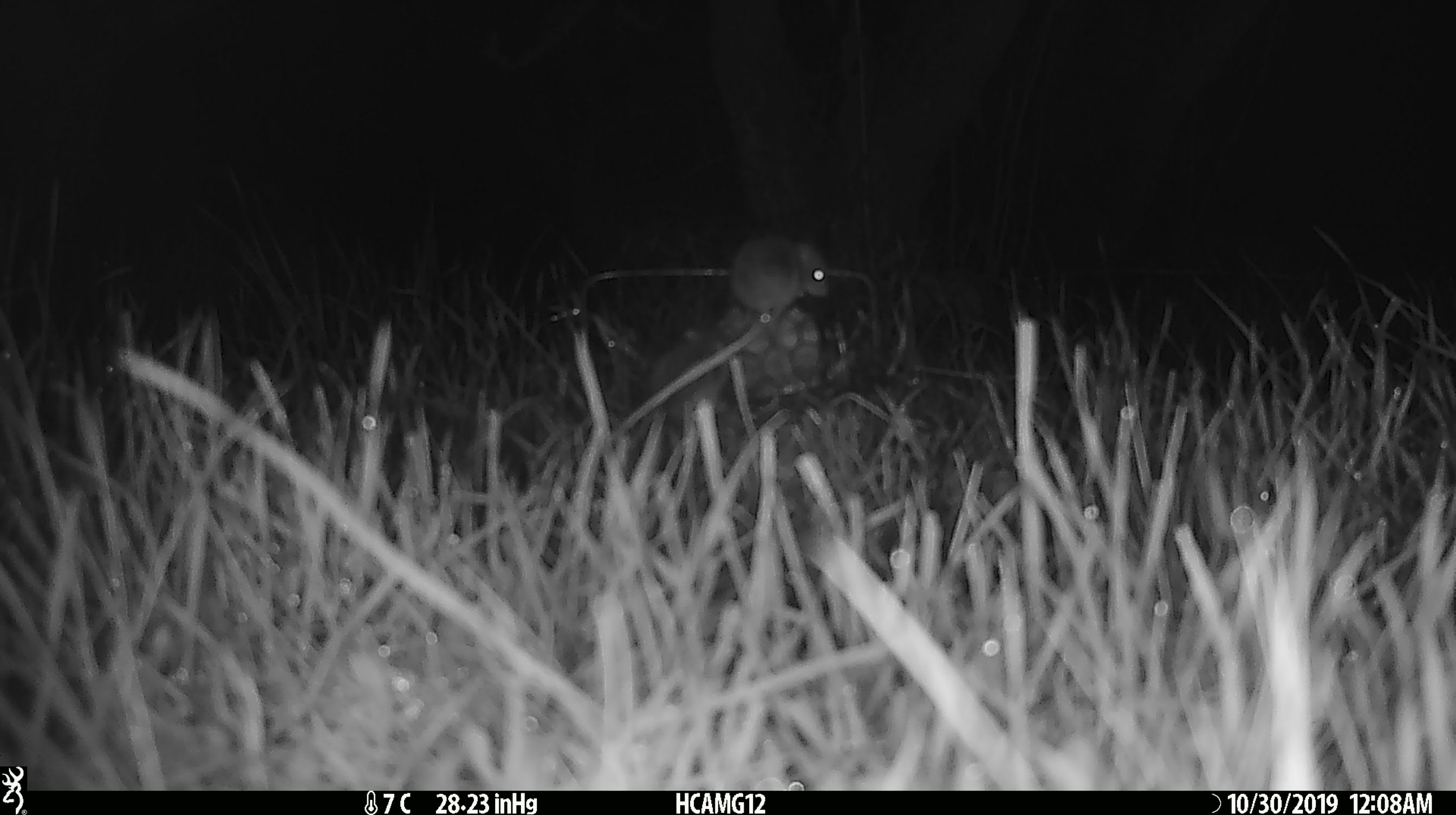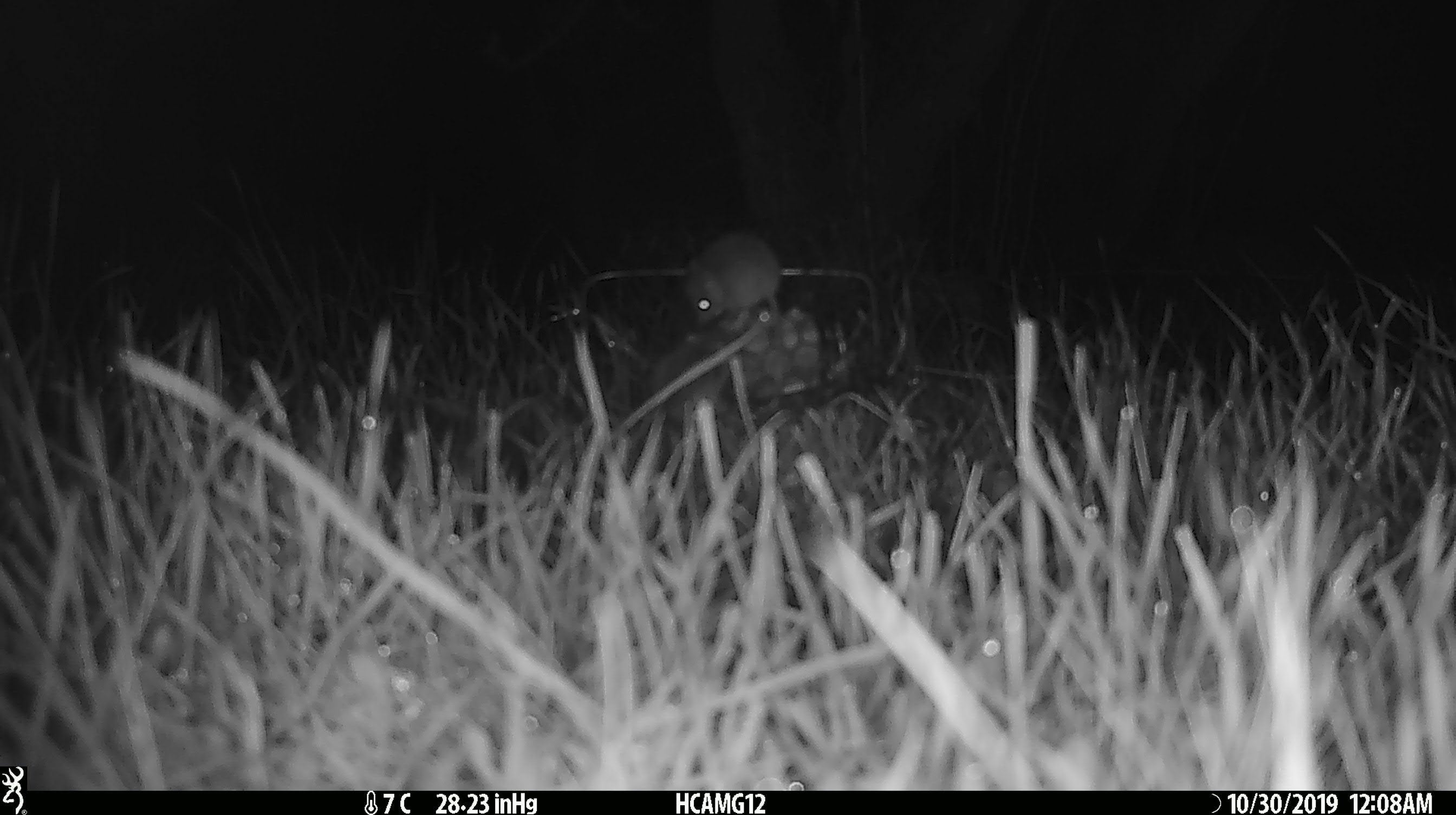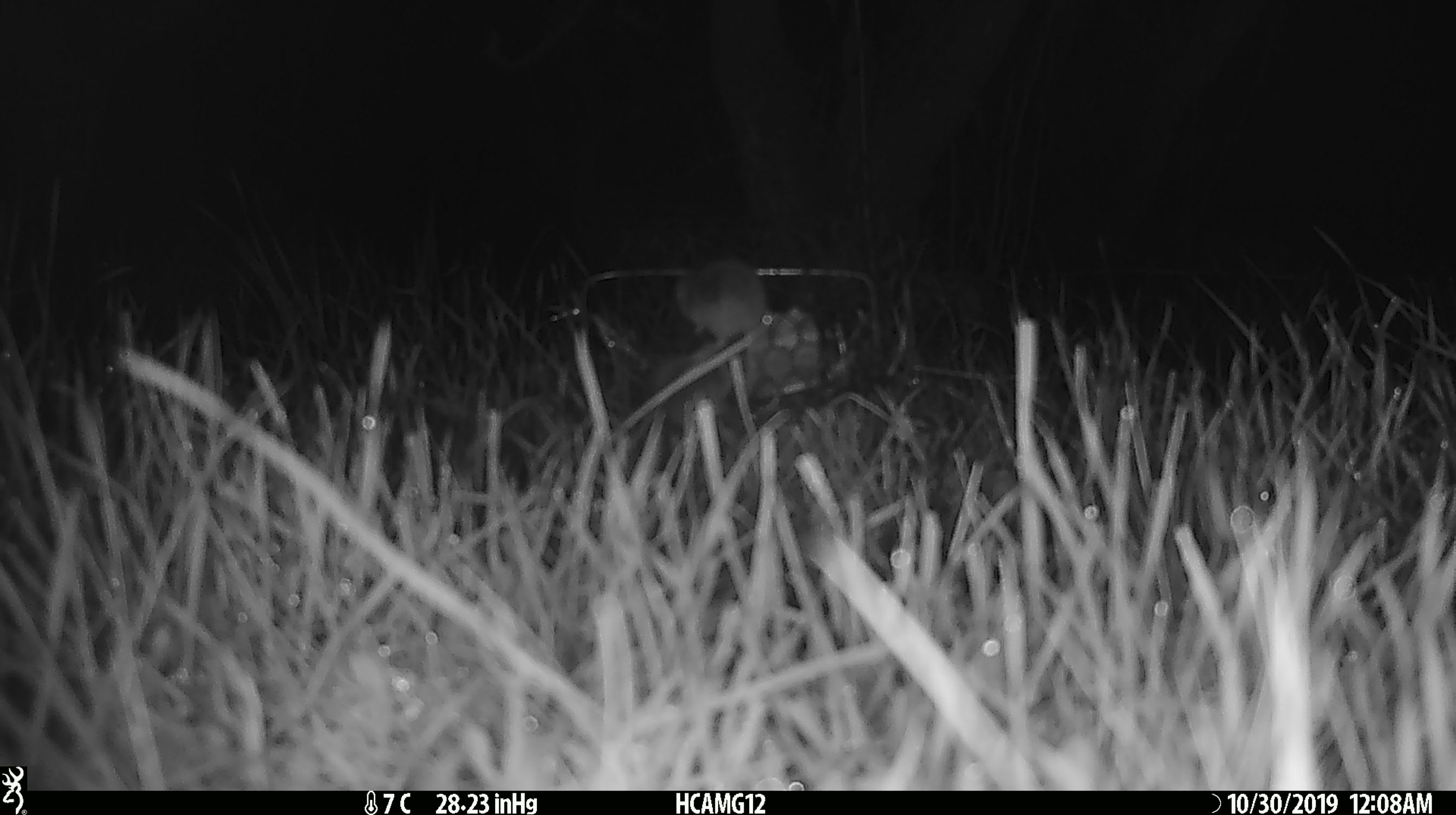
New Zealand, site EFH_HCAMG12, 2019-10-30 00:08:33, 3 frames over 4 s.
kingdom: Animalia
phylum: Chordata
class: Mammalia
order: Rodentia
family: Muridae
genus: Mus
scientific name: Mus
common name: mouse